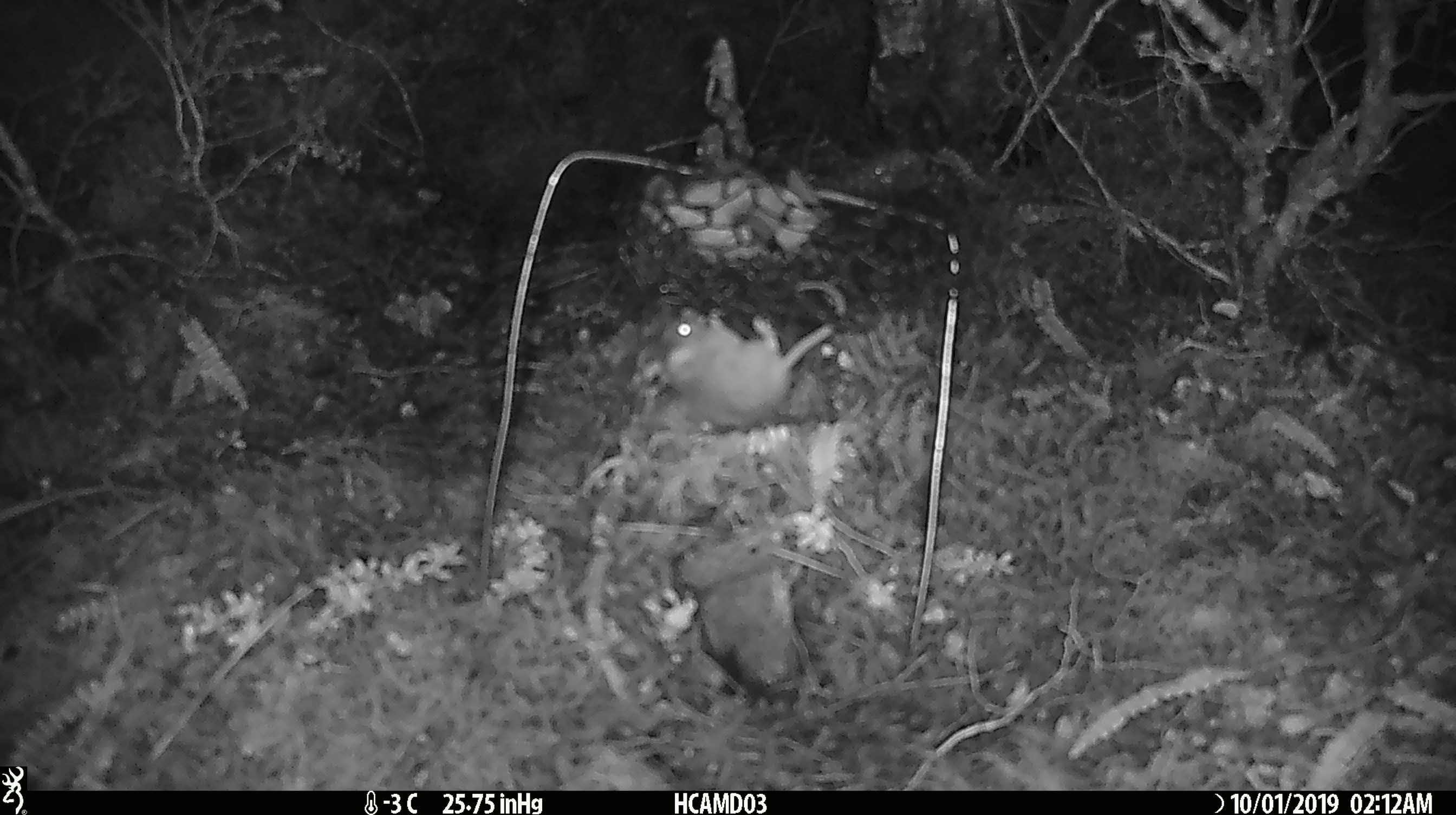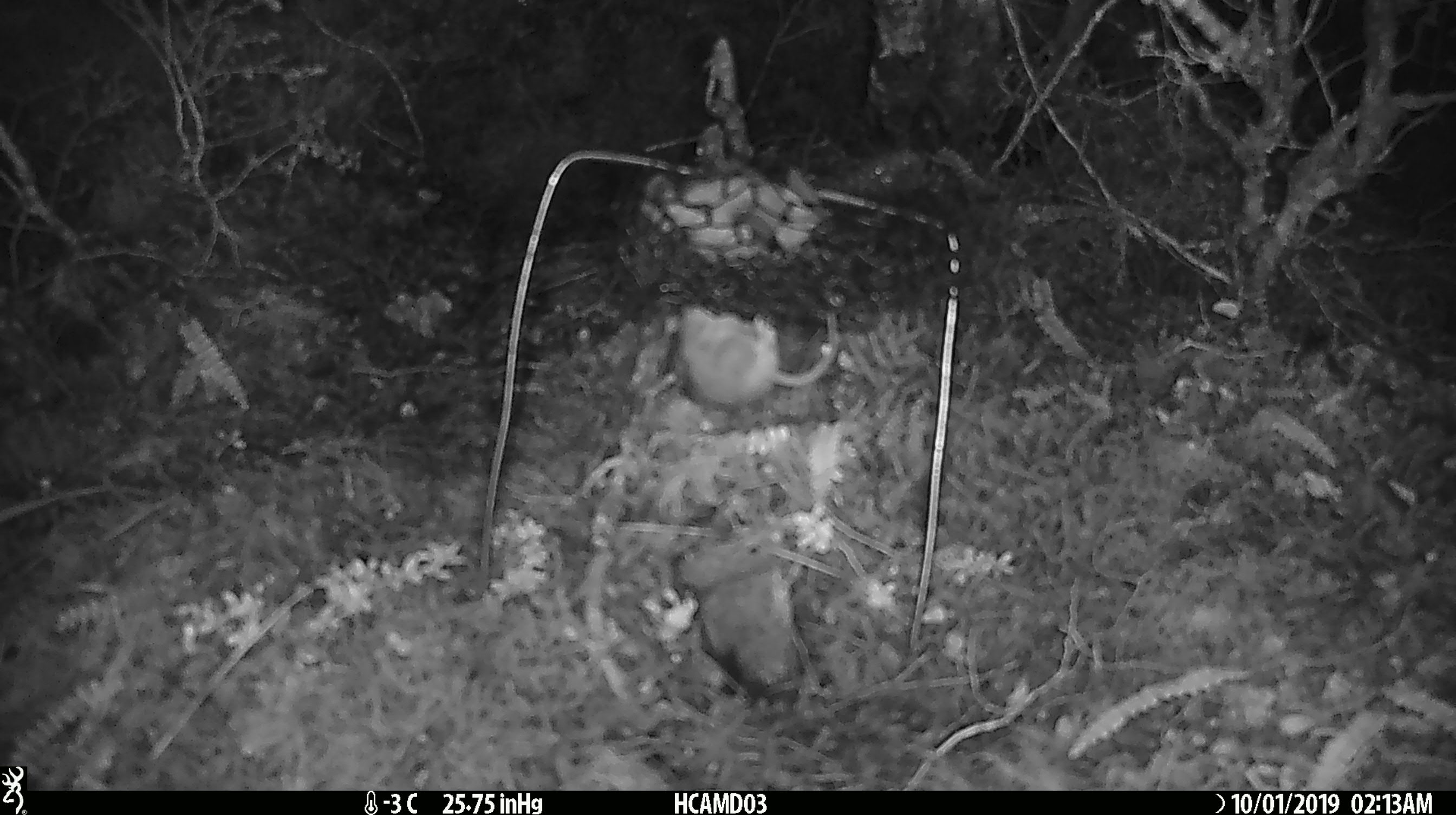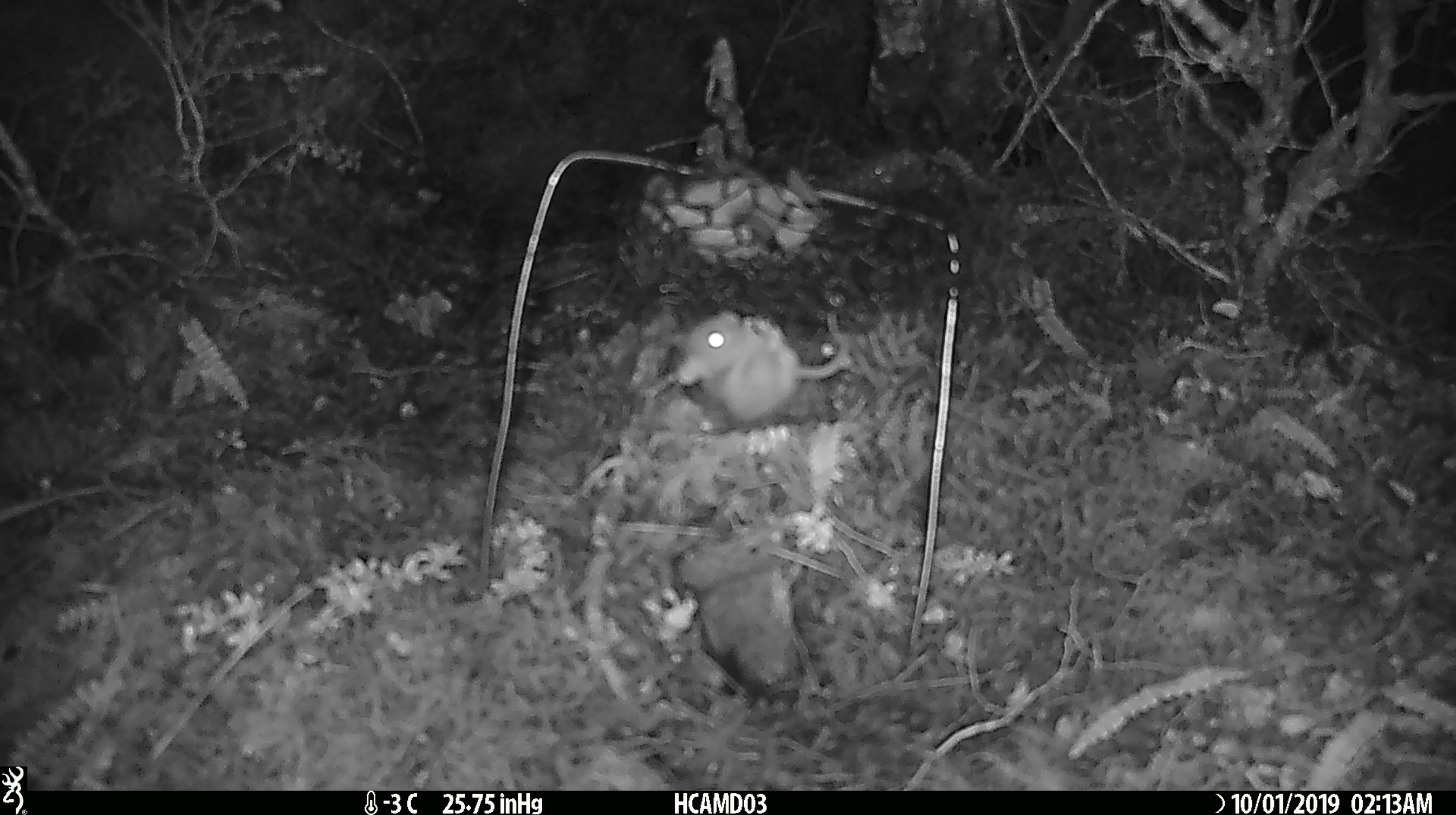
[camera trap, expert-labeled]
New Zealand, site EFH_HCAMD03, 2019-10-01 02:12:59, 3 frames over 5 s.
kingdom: Animalia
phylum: Chordata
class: Mammalia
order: Rodentia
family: Muridae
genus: Mus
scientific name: Mus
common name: mouse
Mouse (Mus).